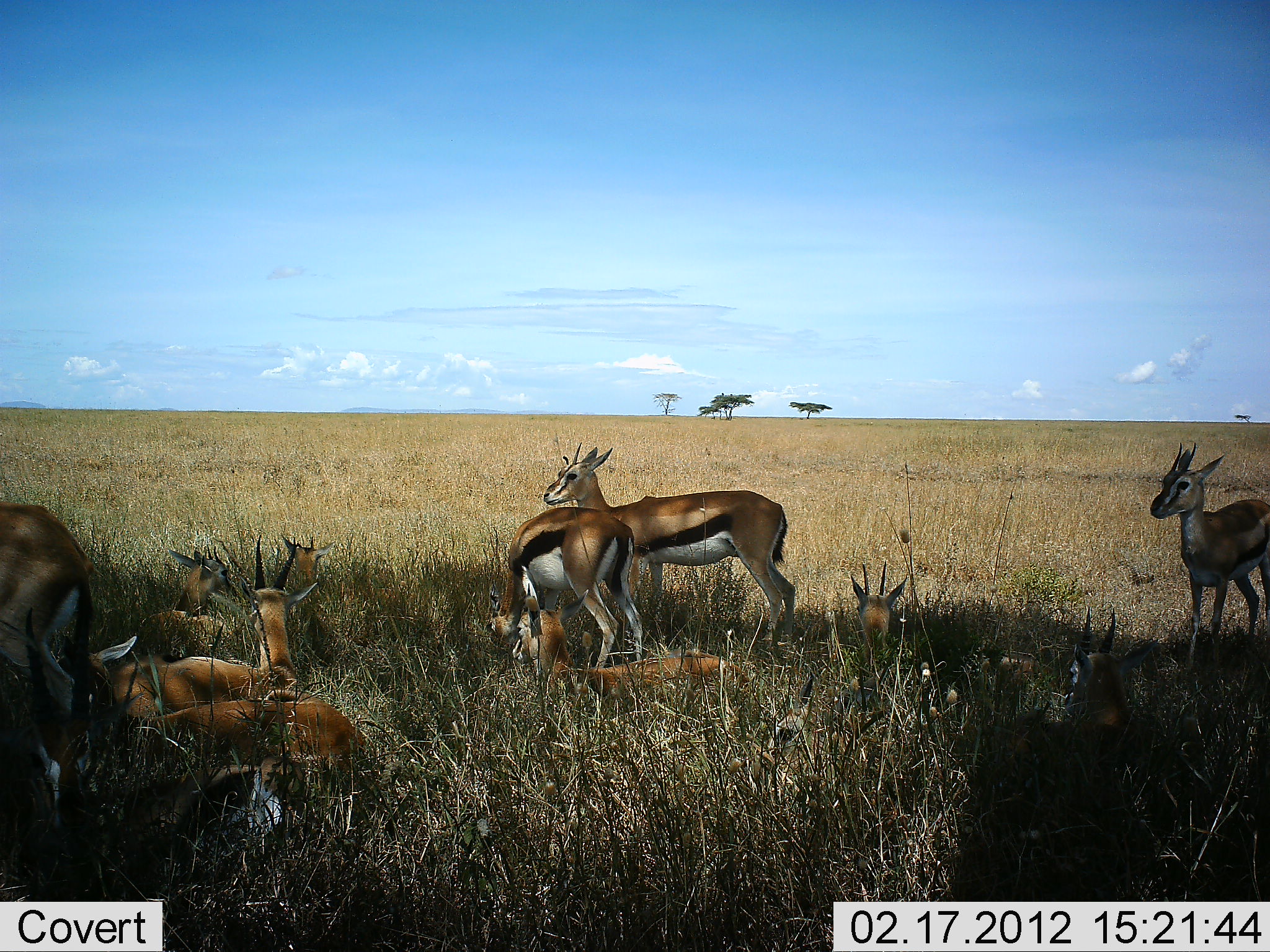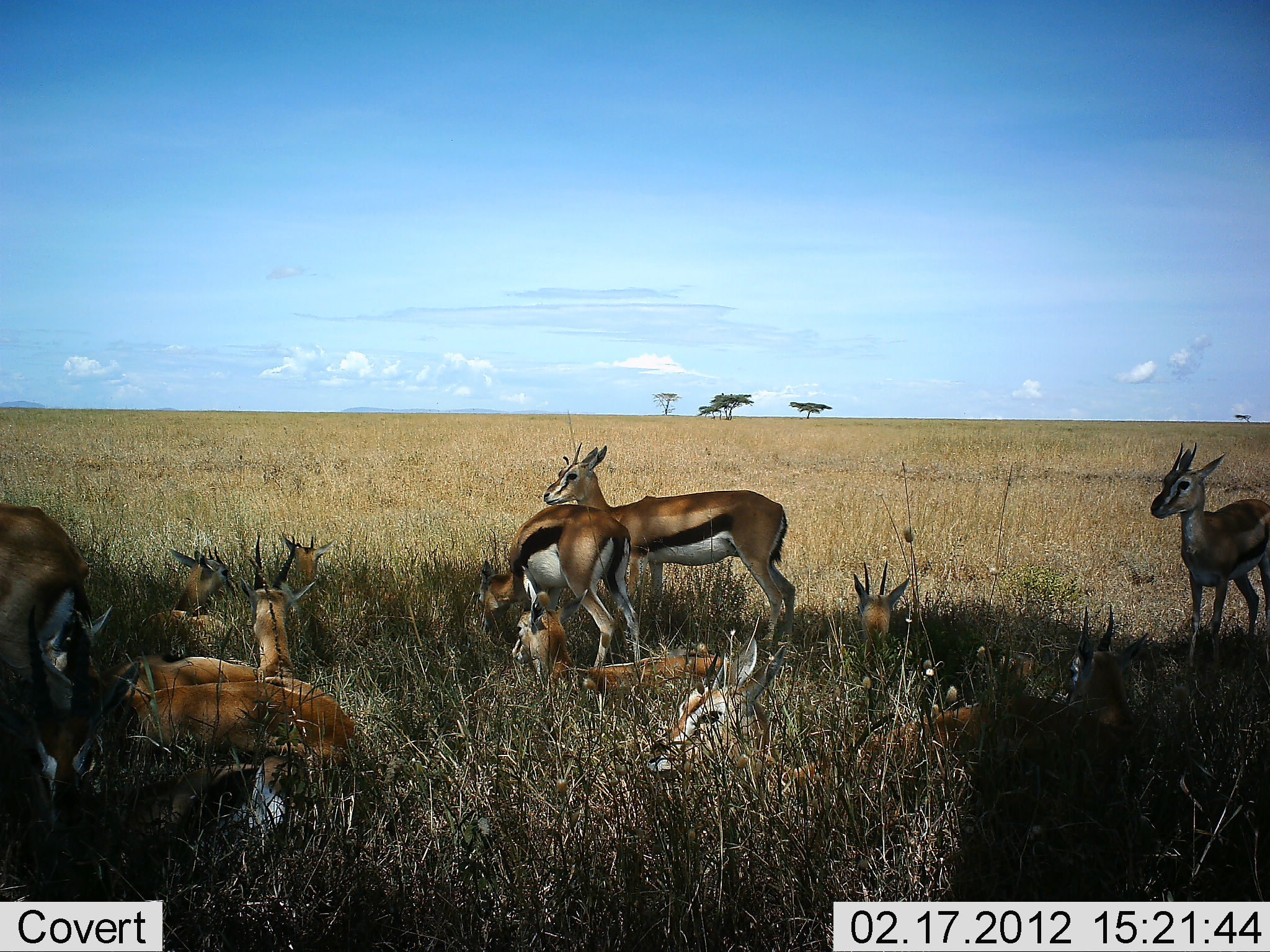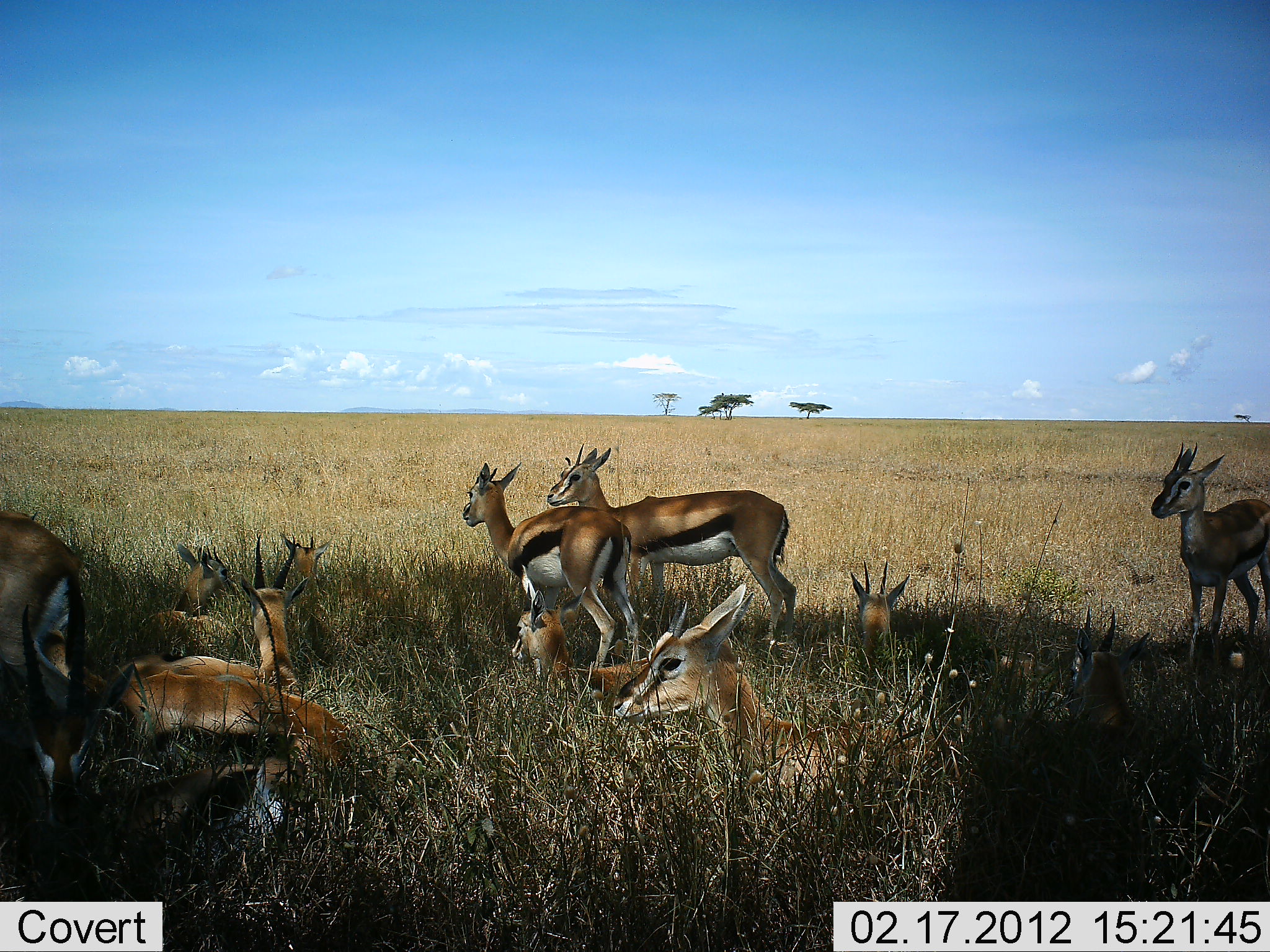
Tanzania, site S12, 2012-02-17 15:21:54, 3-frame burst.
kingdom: Animalia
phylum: Chordata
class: Mammalia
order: Artiodactyla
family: Bovidae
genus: Eudorcas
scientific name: Eudorcas thomsonii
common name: thomson's gazelle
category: gazellethomsons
Gazellethomsons (thomson's gazelle) (Eudorcas thomsonii), count 11-50. Behavior (volunteer vote fractions): standing 65%, resting 96%, moving 12%, interacting 12%. Young present (vote fraction): 4%. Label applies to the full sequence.